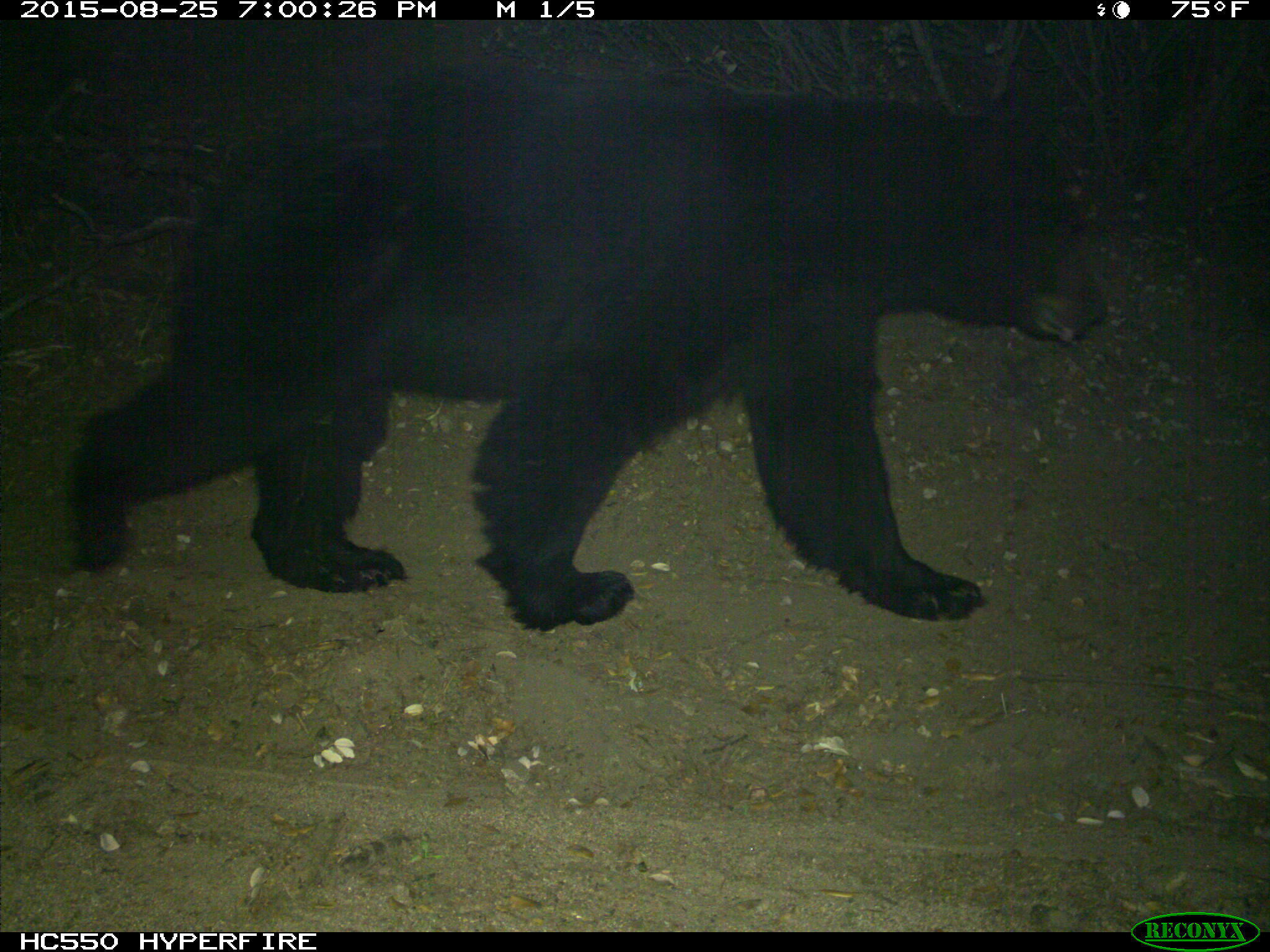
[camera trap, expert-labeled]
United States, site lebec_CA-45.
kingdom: Animalia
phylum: Chordata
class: Mammalia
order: Carnivora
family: Ursidae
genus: Ursus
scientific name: Ursus americanus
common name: american black bear